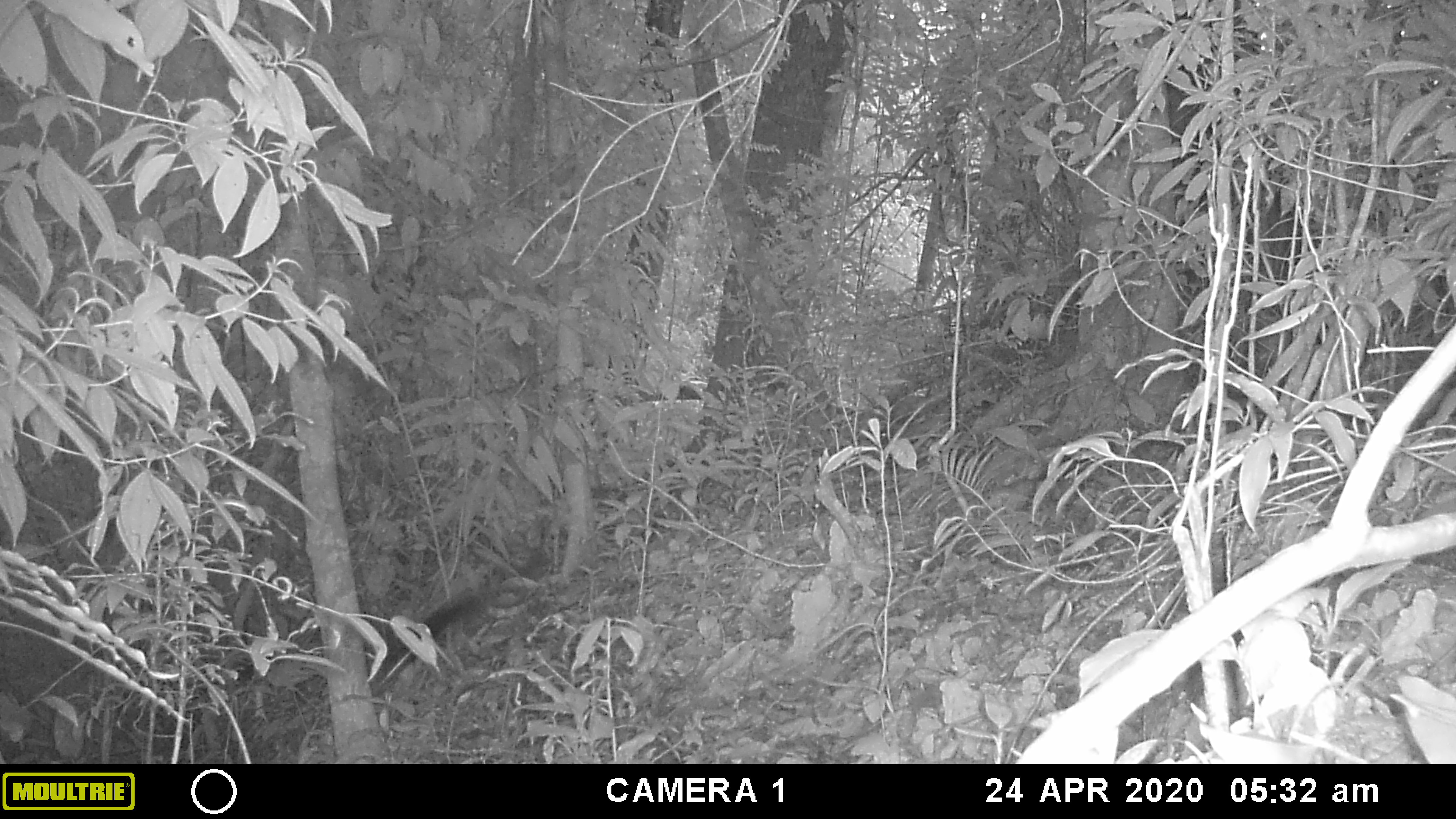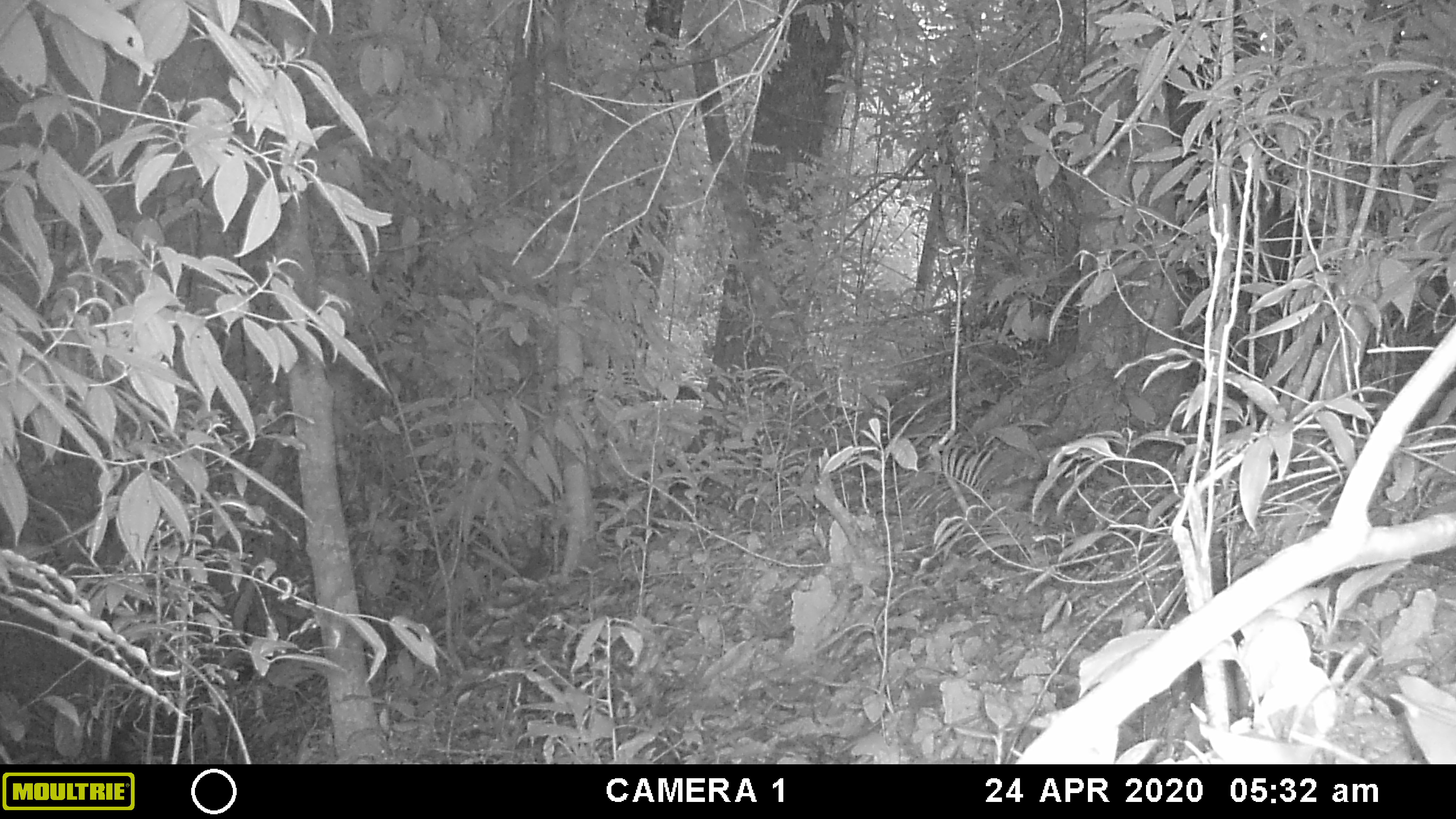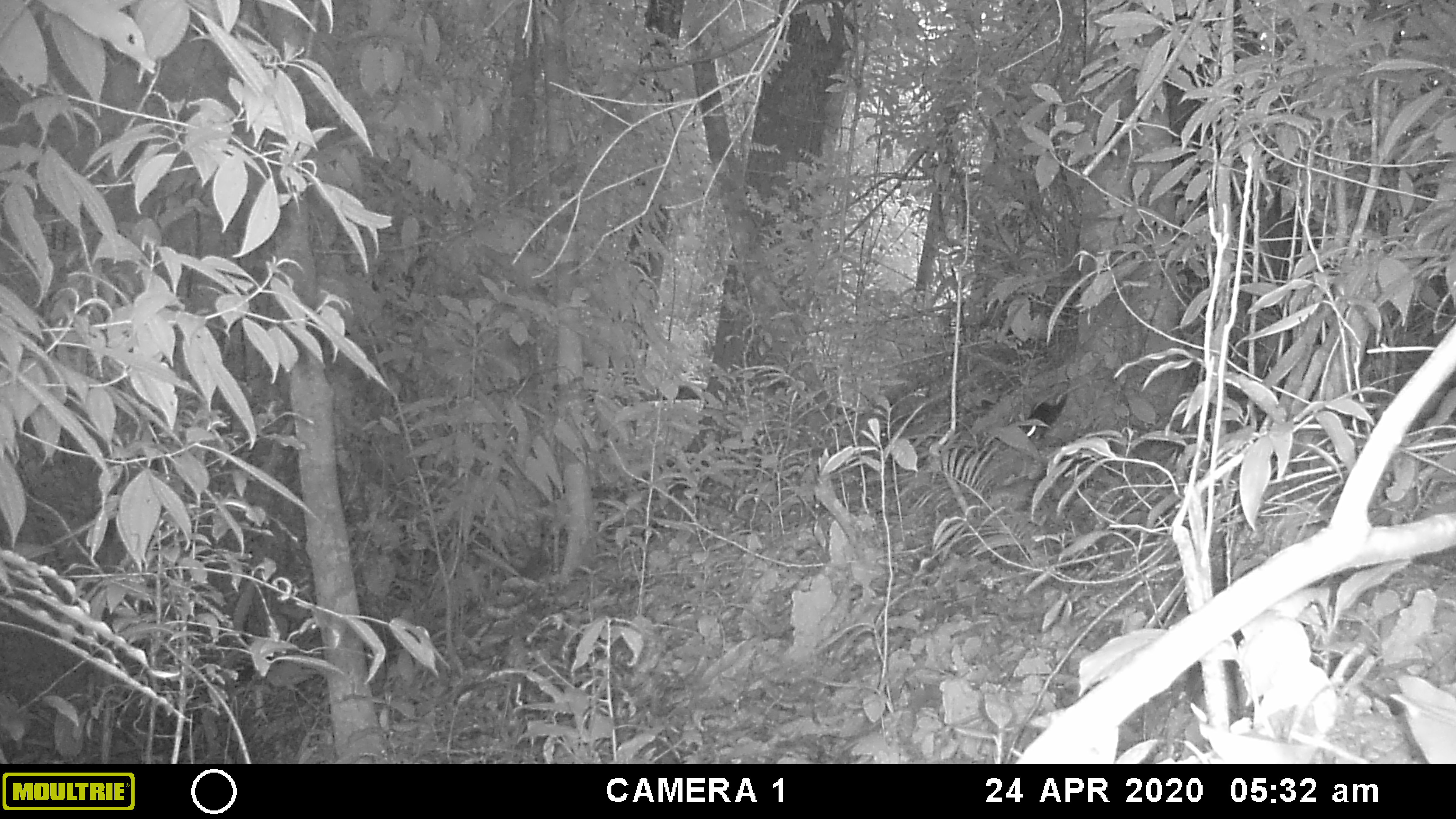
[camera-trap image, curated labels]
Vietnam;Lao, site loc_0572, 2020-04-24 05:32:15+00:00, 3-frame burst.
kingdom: Animalia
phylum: Chordata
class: Mammalia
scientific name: Mammalia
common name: mammal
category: unidentified small mammal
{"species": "unidentified small mammal (mammal) (Mammalia)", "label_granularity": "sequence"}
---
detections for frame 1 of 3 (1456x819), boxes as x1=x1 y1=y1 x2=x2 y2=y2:
unidentified small mammal: x1=294 y1=597 x2=480 y2=698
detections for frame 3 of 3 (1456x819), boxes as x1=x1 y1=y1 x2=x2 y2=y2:
unidentified small mammal: x1=1025 y1=394 x2=1067 y2=441